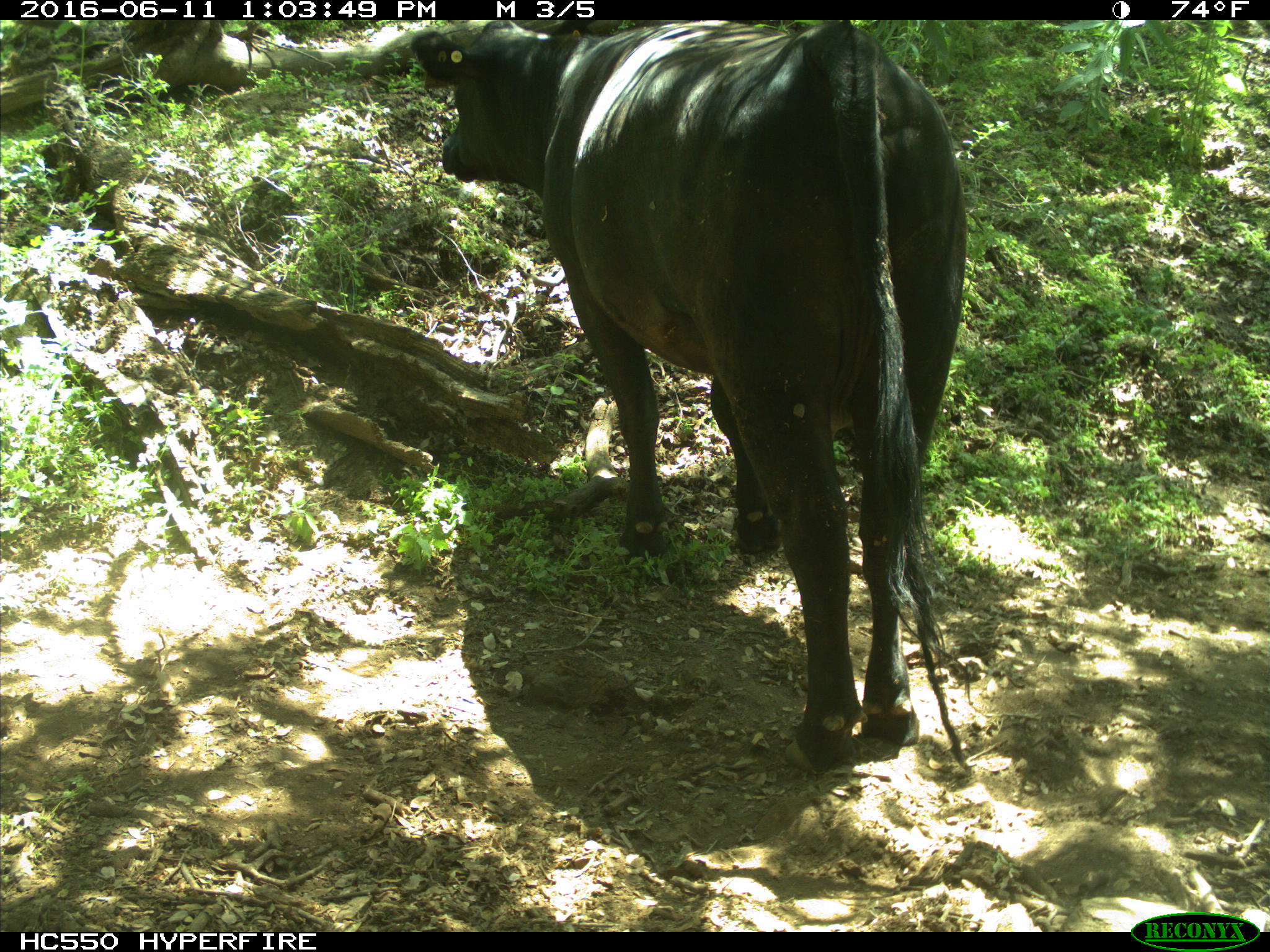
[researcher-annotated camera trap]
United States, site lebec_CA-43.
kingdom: Animalia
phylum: Chordata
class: Mammalia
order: Artiodactyla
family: Bovidae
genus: Bos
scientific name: Bos taurus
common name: domestic cow